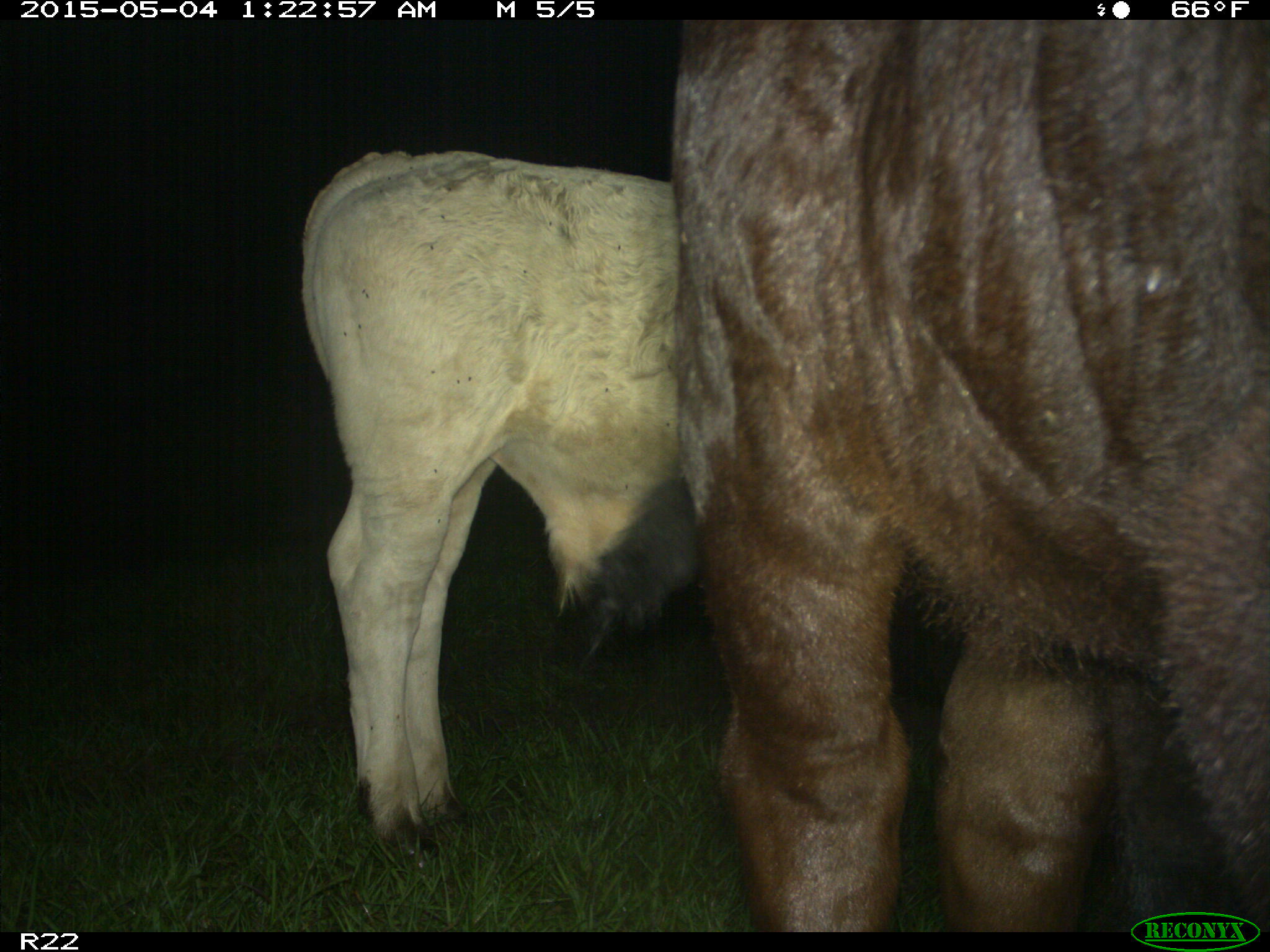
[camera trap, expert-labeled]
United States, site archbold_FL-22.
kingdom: Animalia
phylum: Chordata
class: Mammalia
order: Artiodactyla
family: Bovidae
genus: Bos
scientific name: Bos taurus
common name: domestic cow